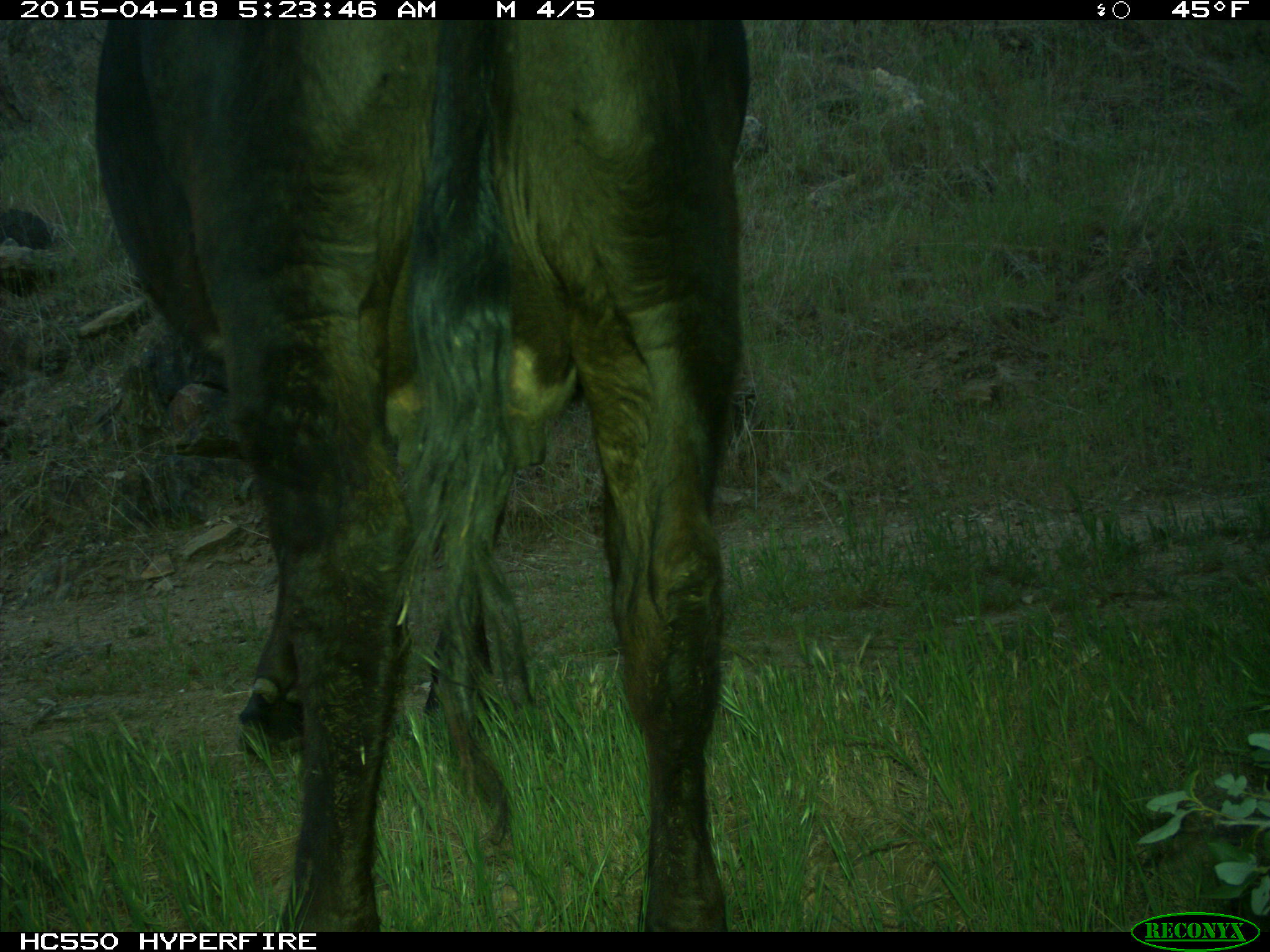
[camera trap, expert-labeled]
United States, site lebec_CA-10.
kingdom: Animalia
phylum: Chordata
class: Mammalia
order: Artiodactyla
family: Bovidae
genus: Bos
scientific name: Bos taurus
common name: domestic cow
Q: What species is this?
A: Bos taurus (domestic cow).